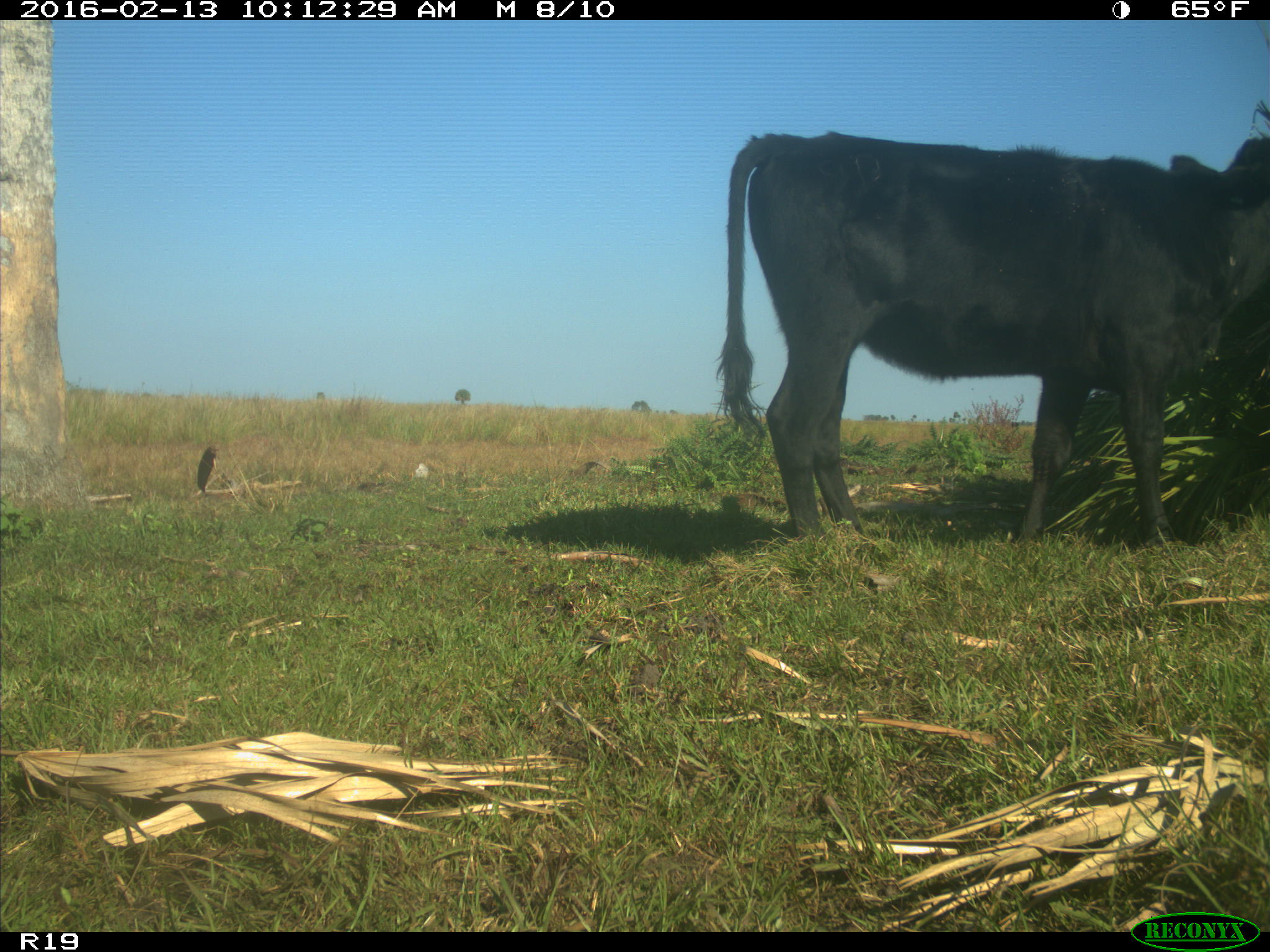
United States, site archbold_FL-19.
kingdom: Animalia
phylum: Chordata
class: Mammalia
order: Artiodactyla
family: Bovidae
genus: Bos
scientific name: Bos taurus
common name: domestic cow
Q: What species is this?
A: Bos taurus (domestic cow).